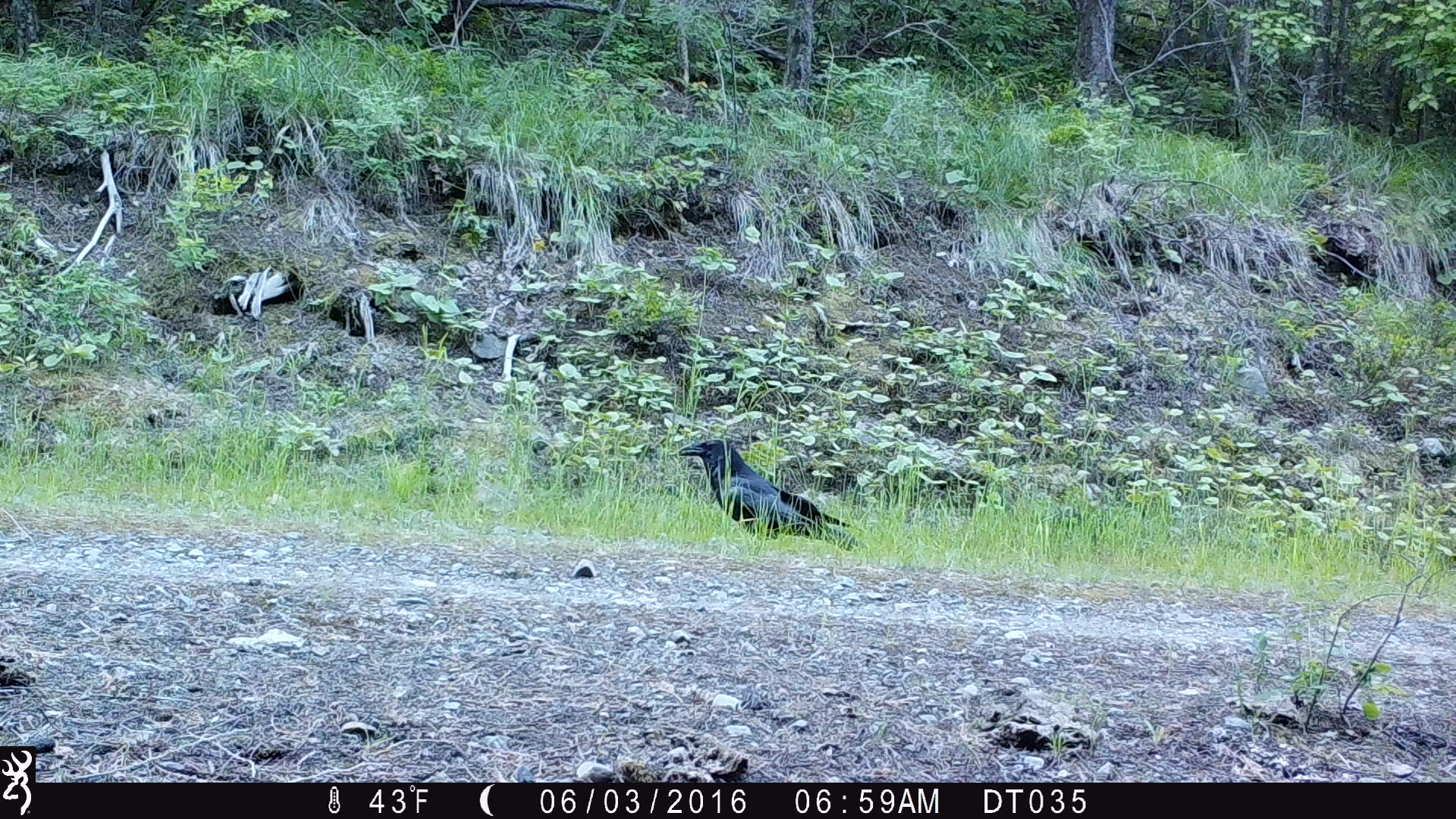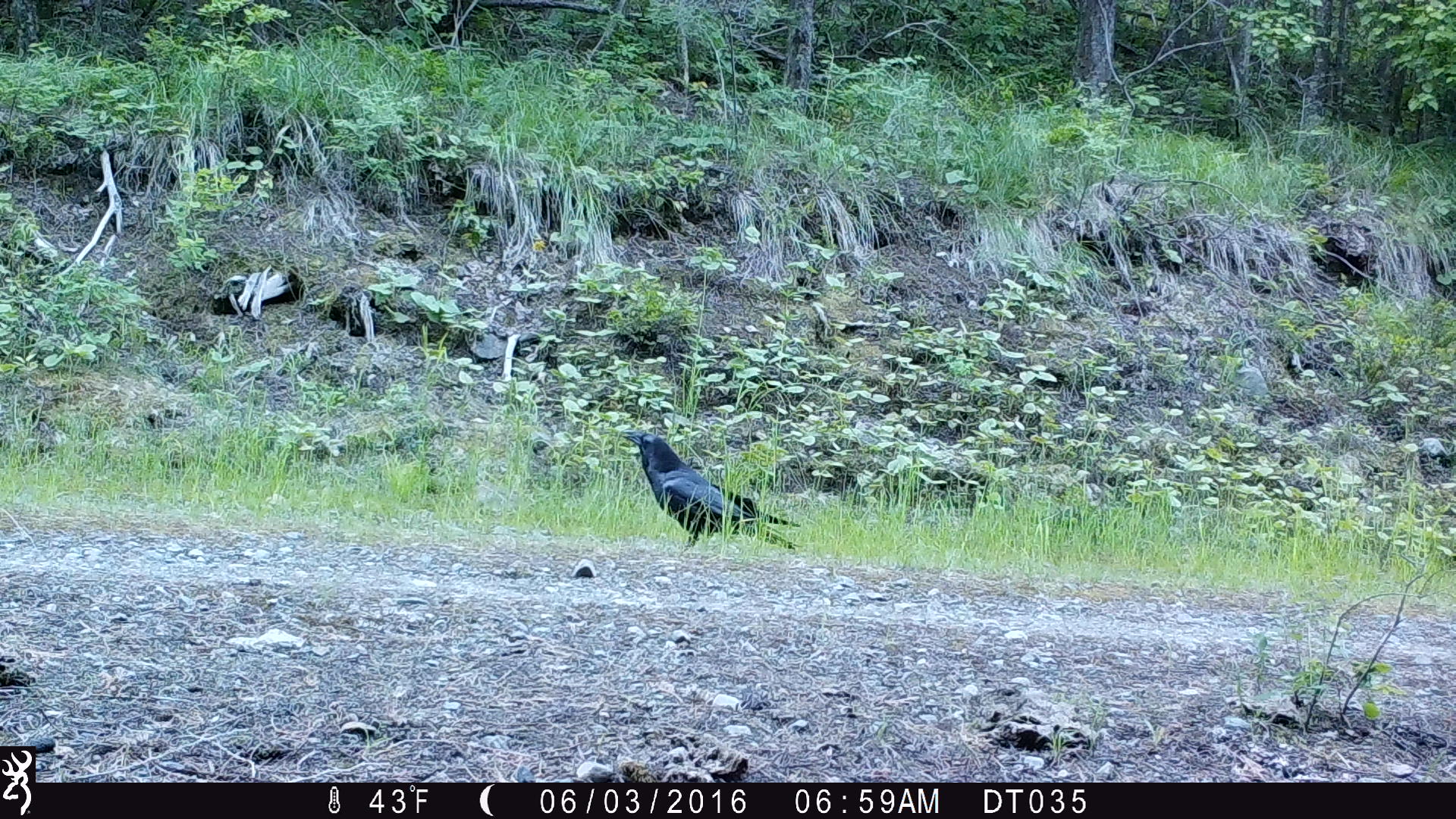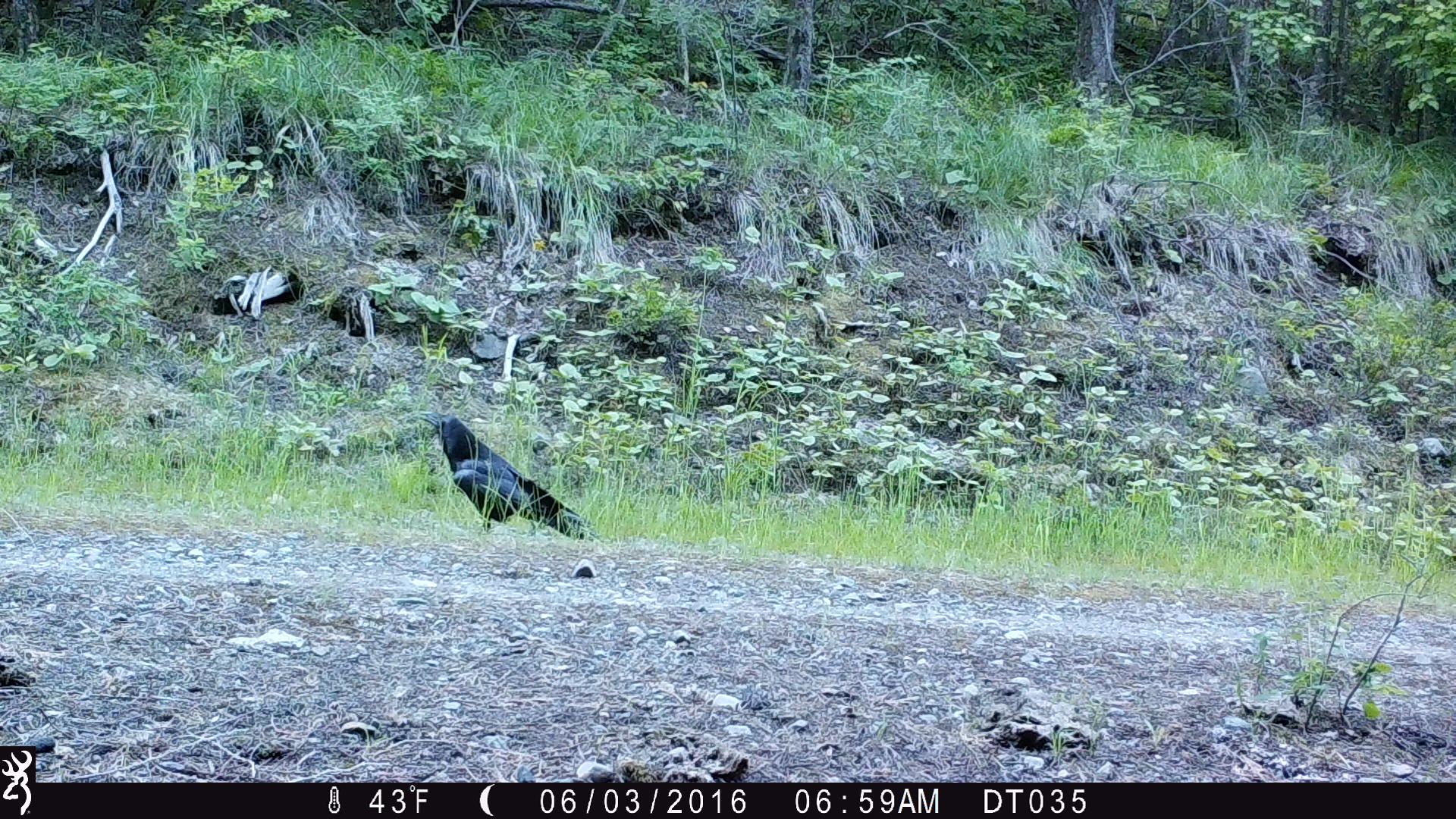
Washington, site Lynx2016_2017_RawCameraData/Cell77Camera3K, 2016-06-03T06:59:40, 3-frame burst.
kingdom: Animalia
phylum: Chordata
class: Aves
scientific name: Aves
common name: birds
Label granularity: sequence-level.